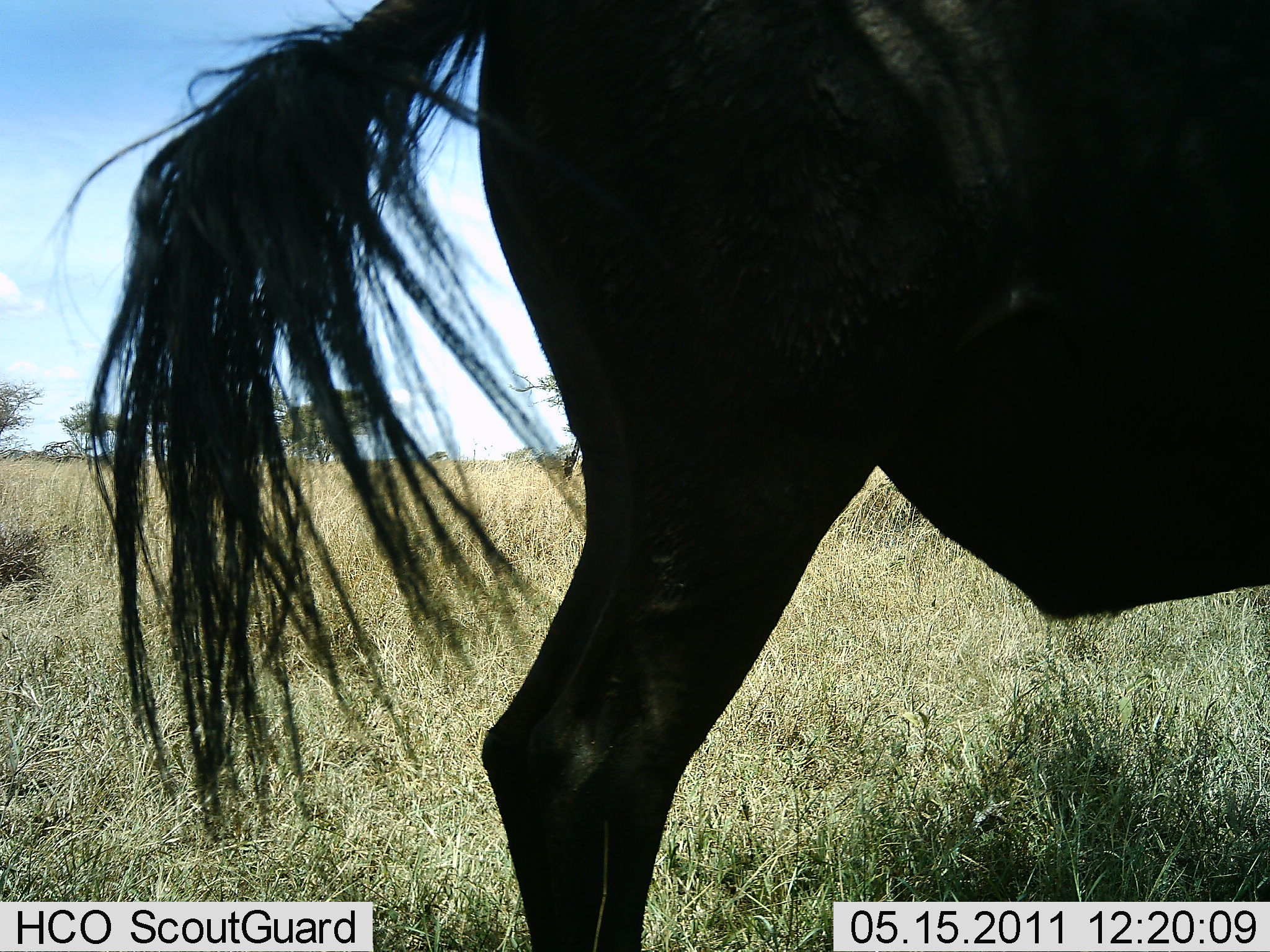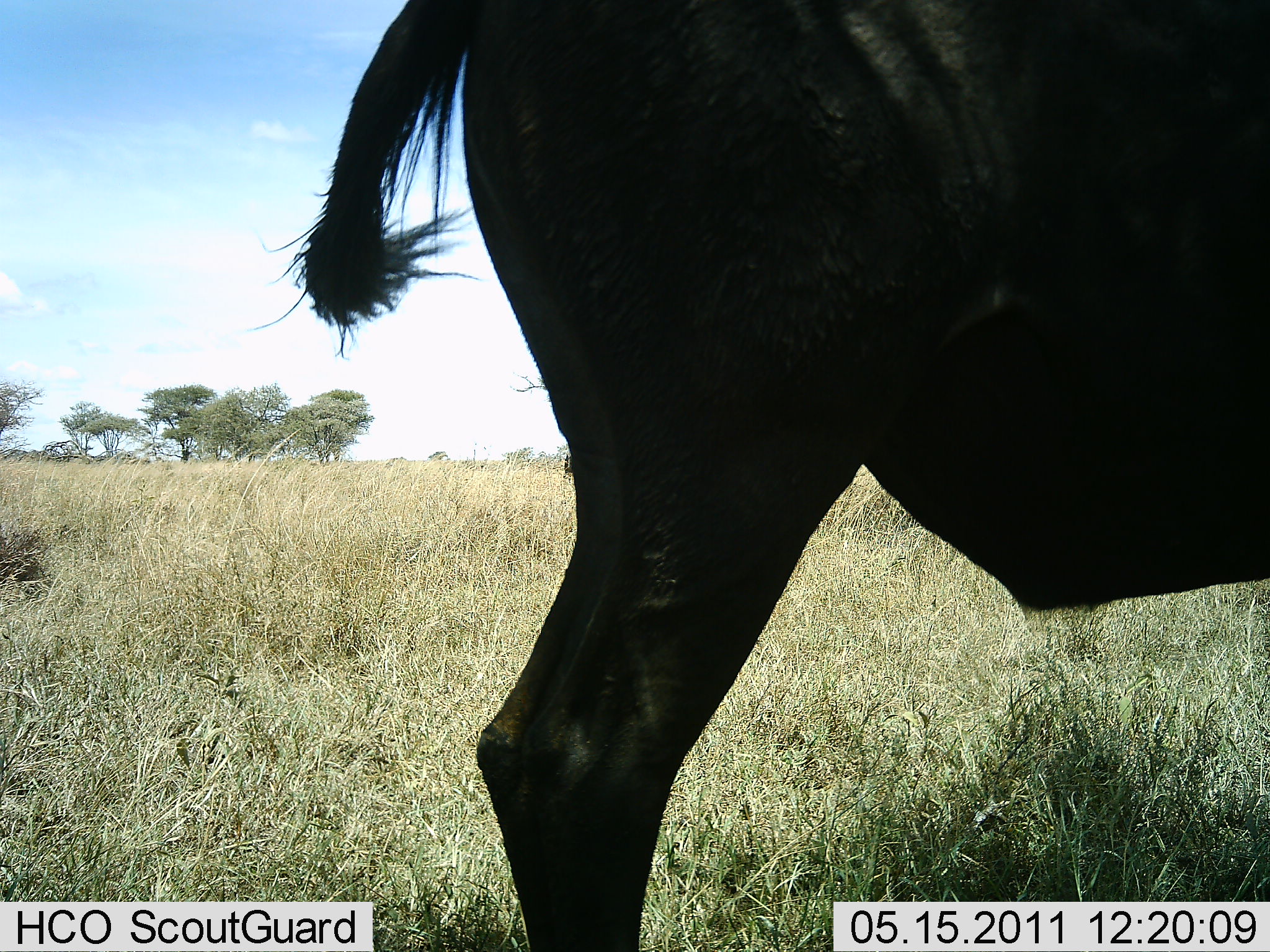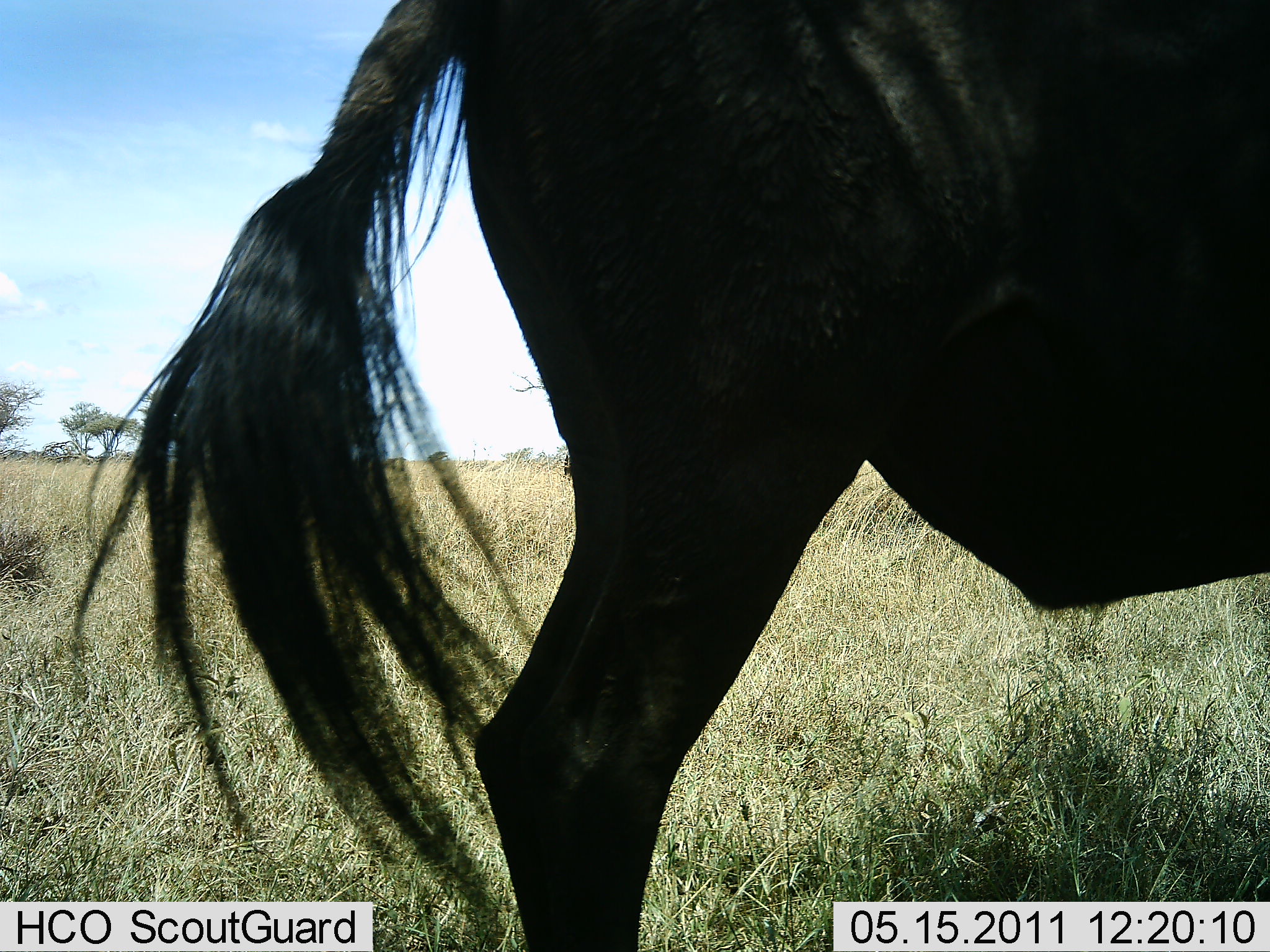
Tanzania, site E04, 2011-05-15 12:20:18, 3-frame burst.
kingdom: Animalia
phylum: Chordata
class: Mammalia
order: Artiodactyla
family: Bovidae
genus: Connochaetes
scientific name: Connochaetes taurinus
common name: blue wildebeest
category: wildebeest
Wildebeest (blue wildebeest) (Connochaetes taurinus), count 1. Behavior (volunteer vote fractions): standing 100%, resting 8%, moving 0%, interacting 0%. Young present (vote fraction): 0%. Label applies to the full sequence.